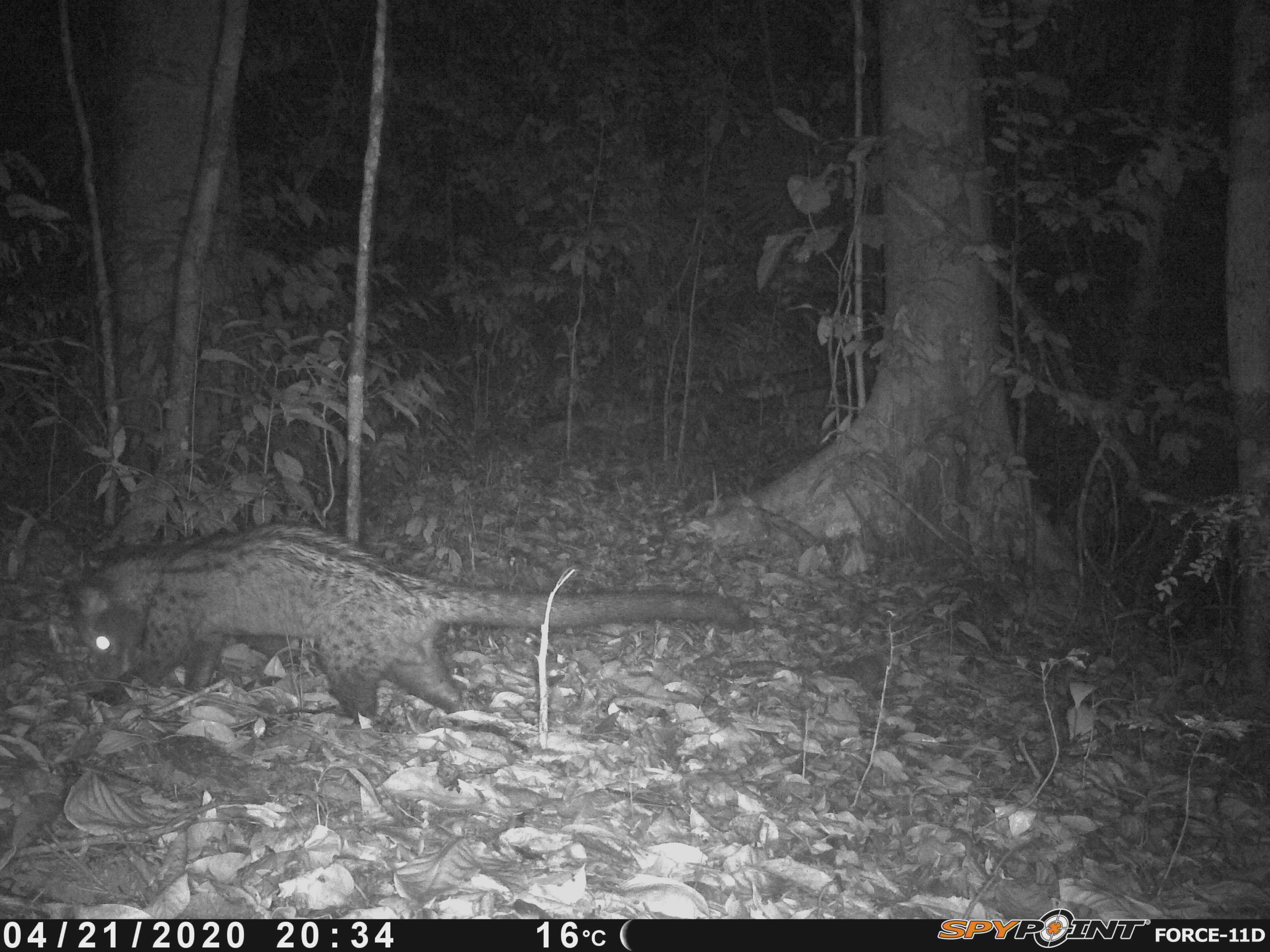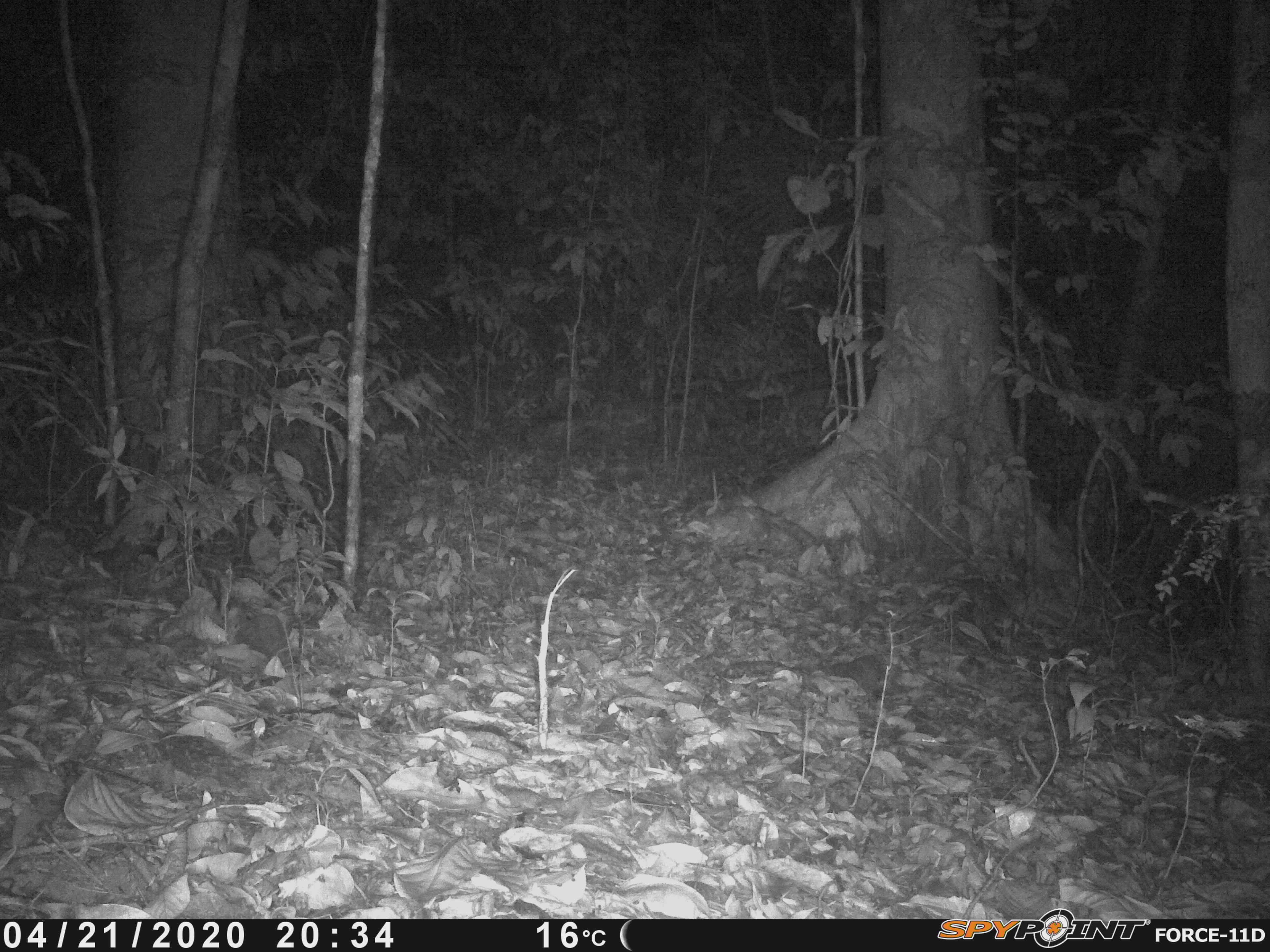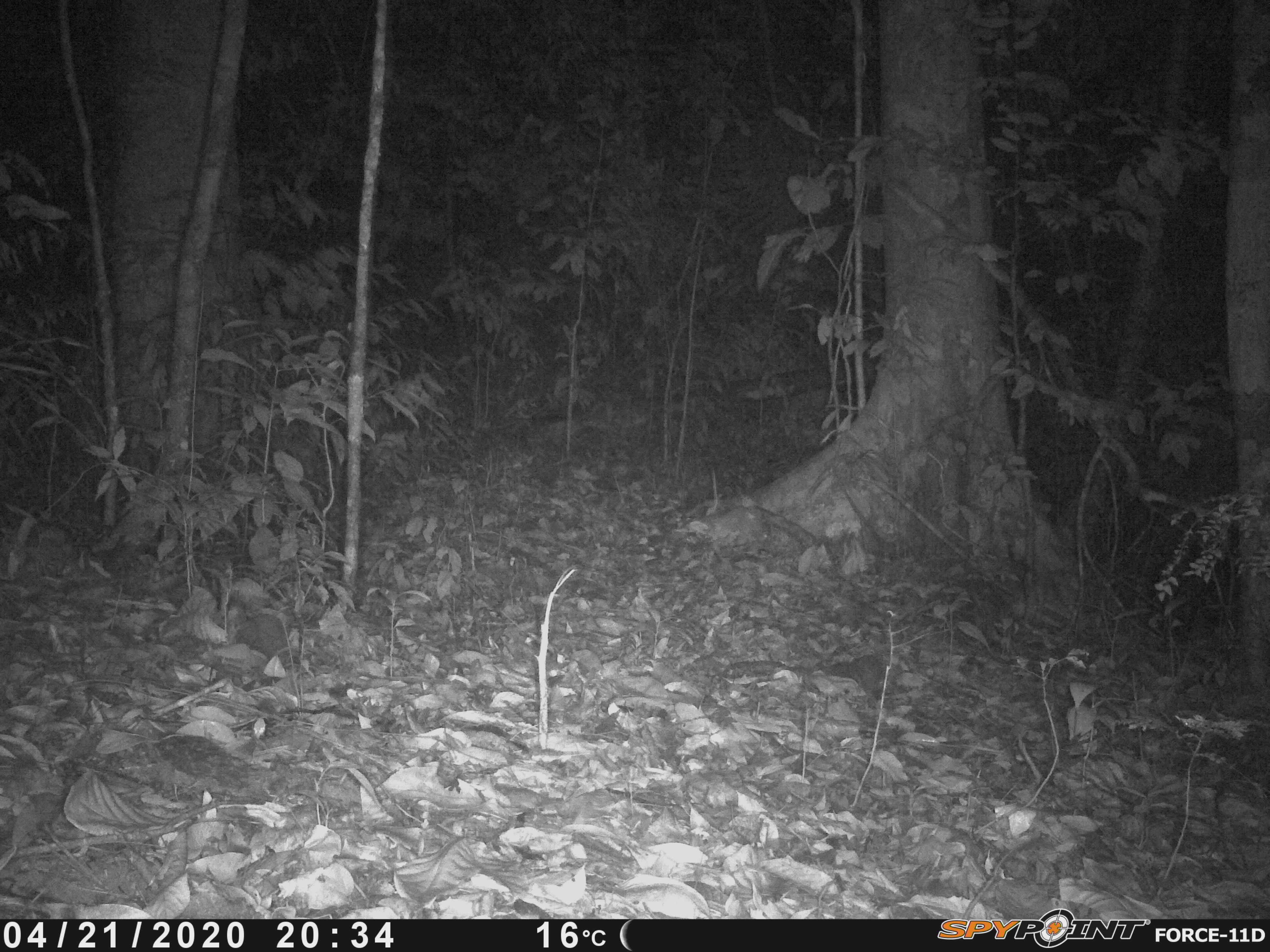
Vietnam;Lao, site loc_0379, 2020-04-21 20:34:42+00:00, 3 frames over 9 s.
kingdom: Animalia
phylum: Chordata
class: Mammalia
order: Carnivora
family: Viverridae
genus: Paradoxurus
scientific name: Paradoxurus hermaphroditus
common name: common palm civet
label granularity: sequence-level